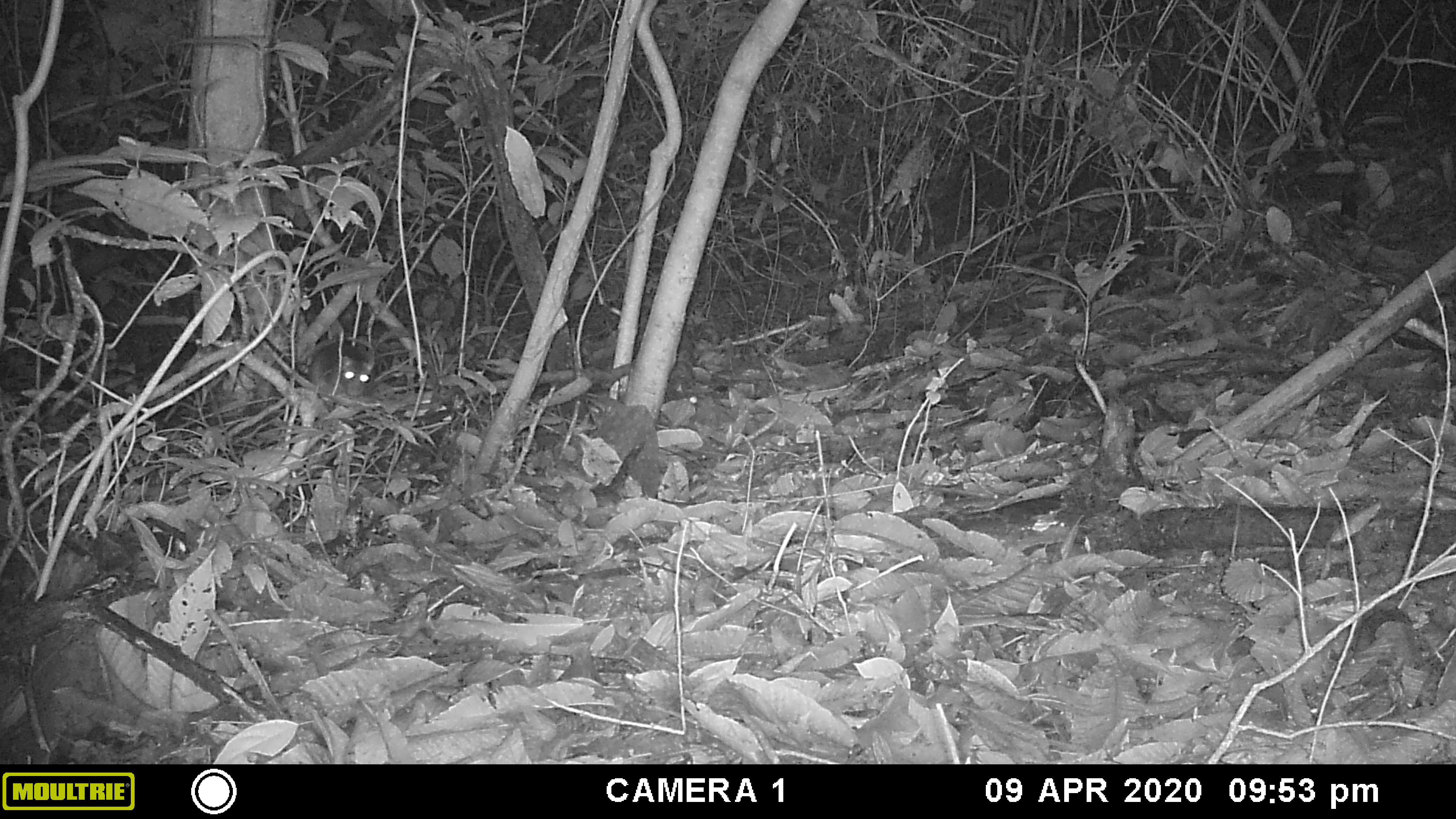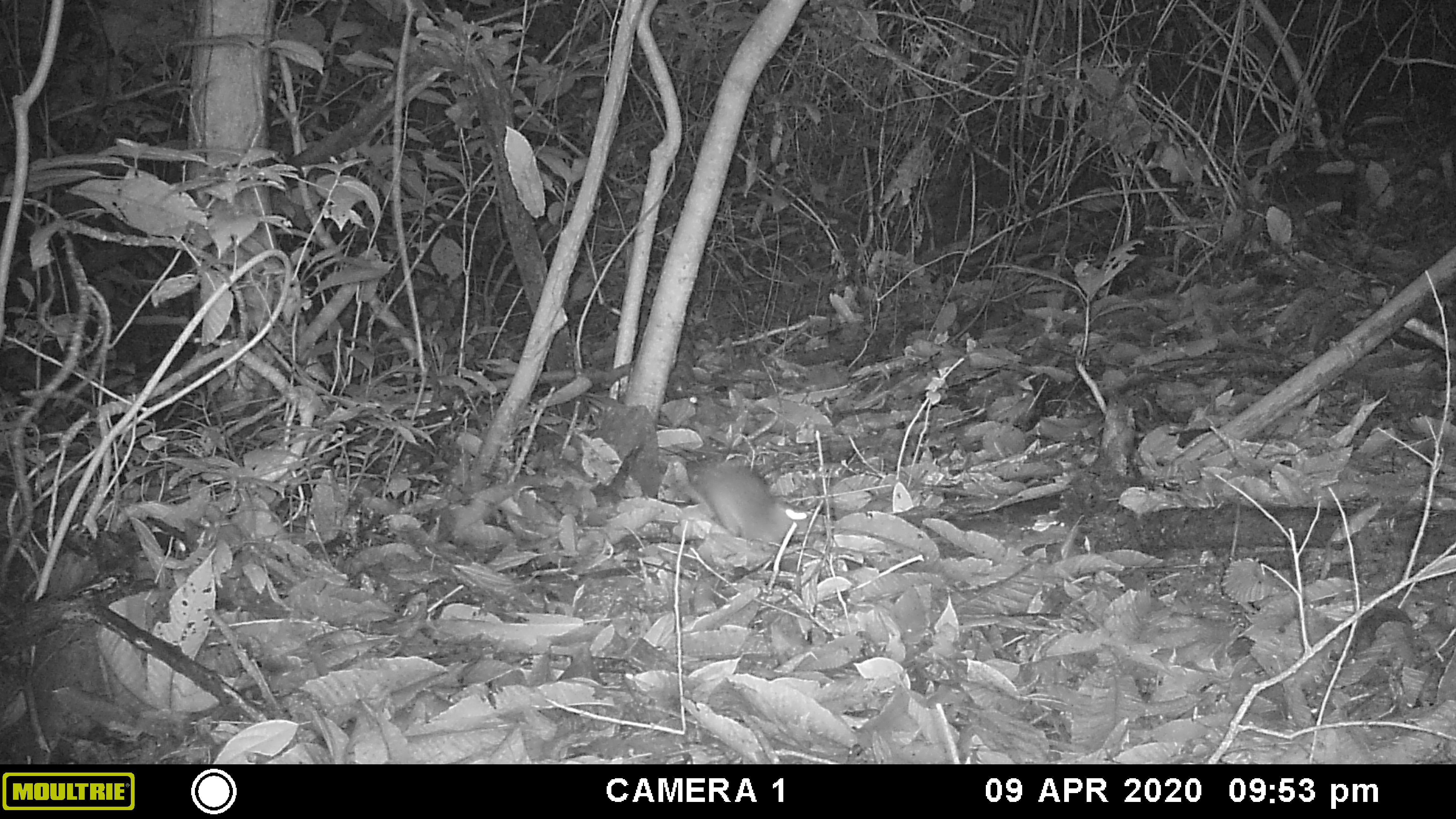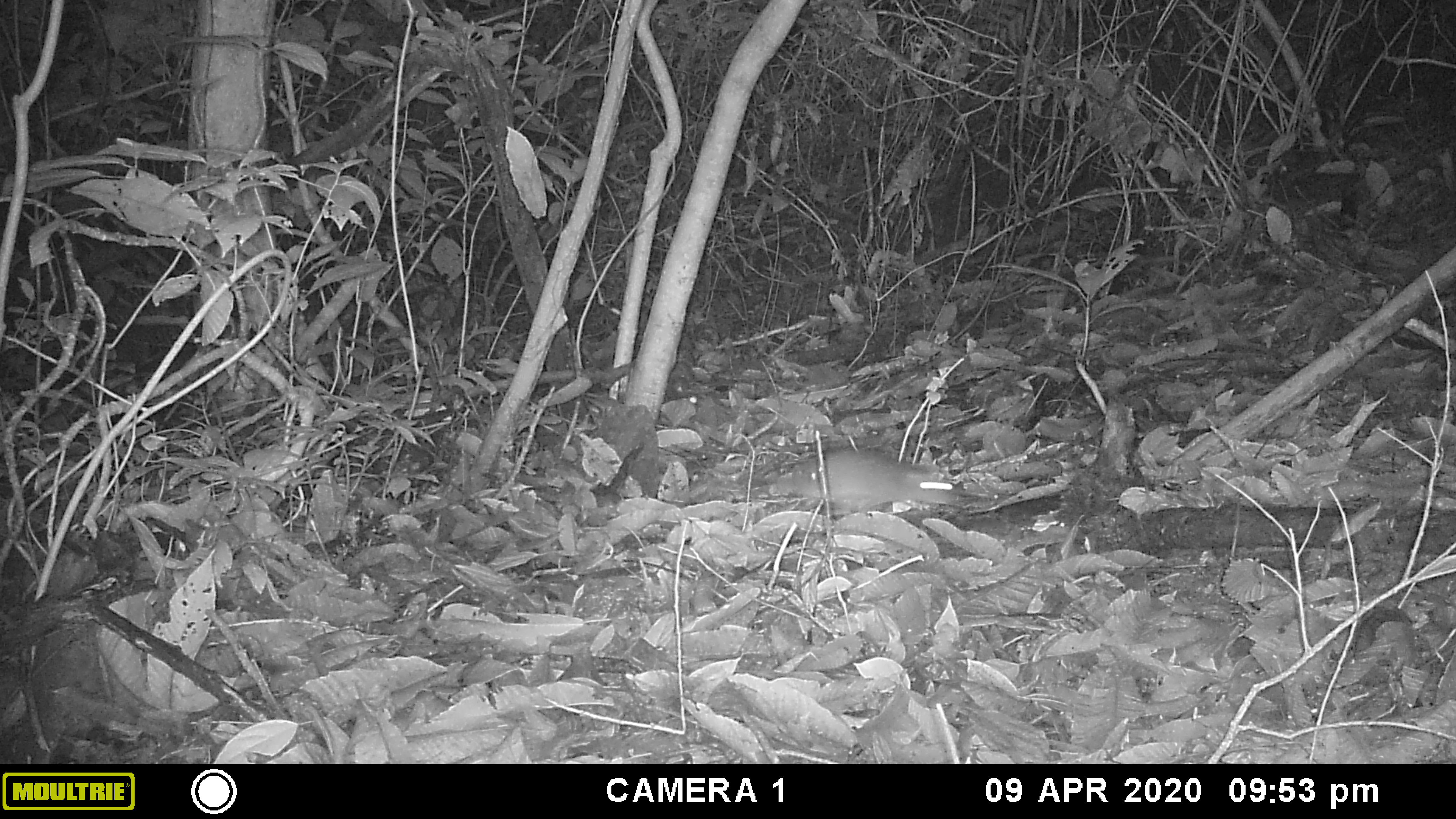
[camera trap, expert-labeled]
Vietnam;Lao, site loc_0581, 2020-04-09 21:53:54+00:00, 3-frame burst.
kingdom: Animalia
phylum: Chordata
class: Mammalia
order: Rodentia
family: Muridae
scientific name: Muridae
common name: old-world mice and rats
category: unidentified murid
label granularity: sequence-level